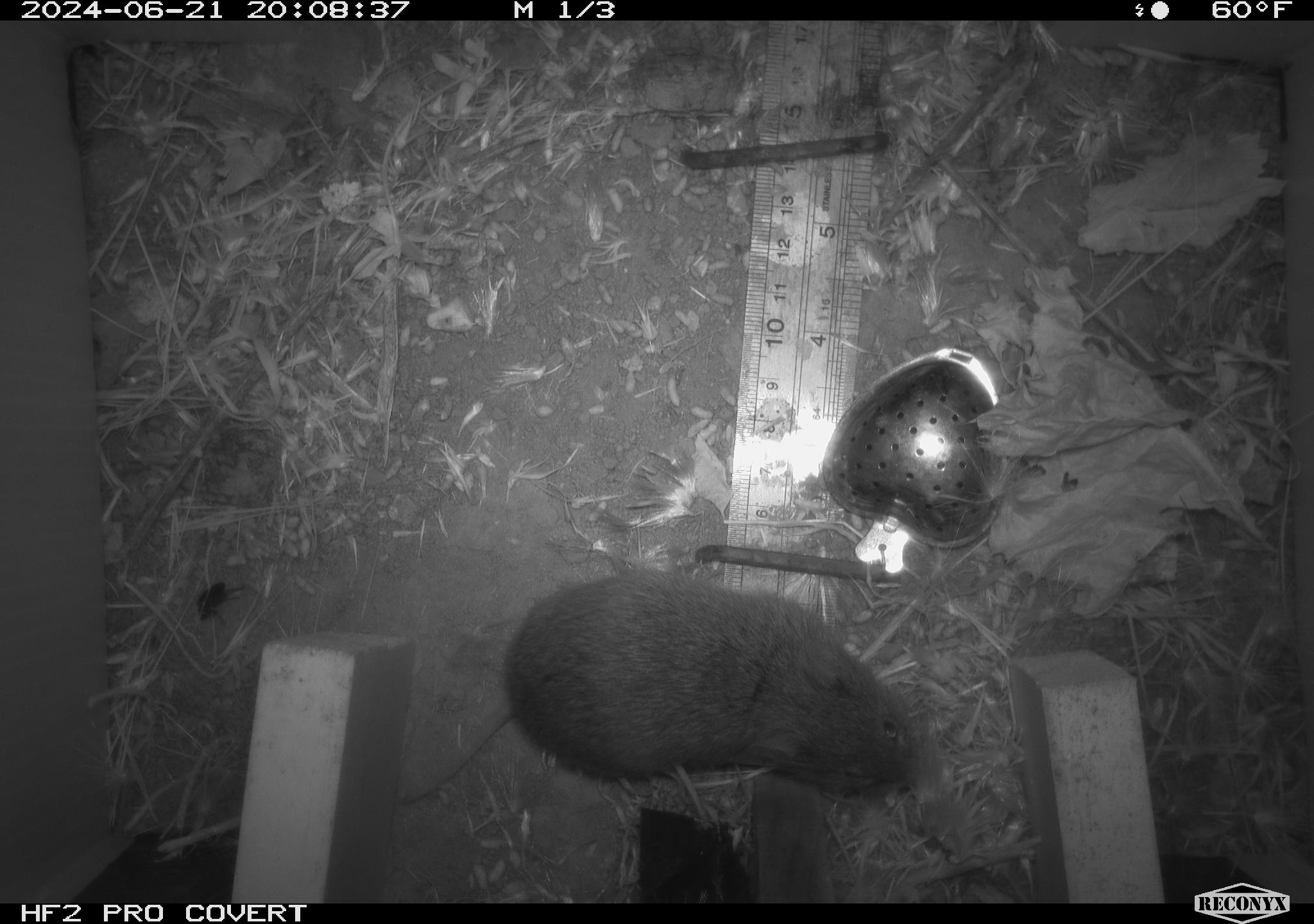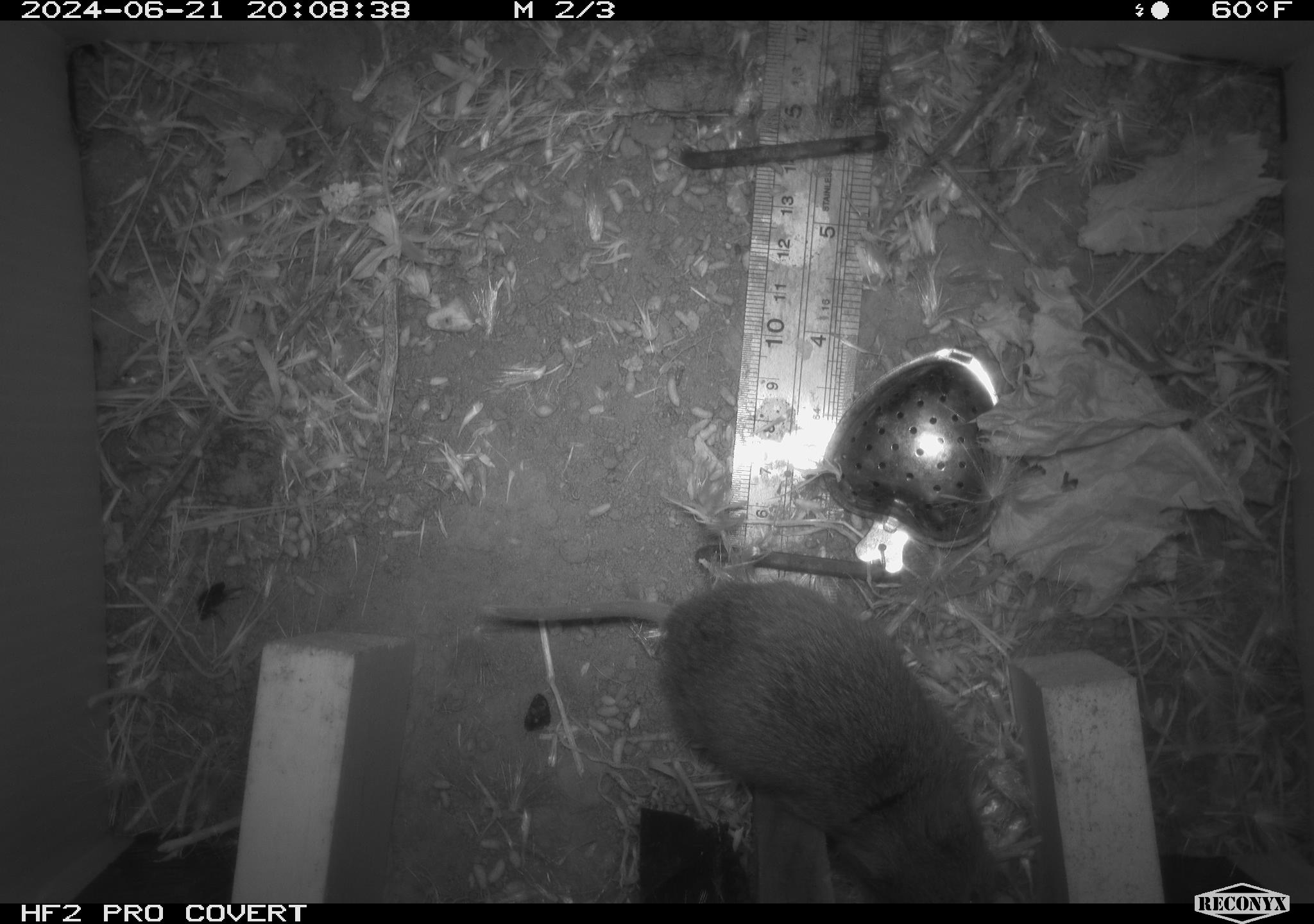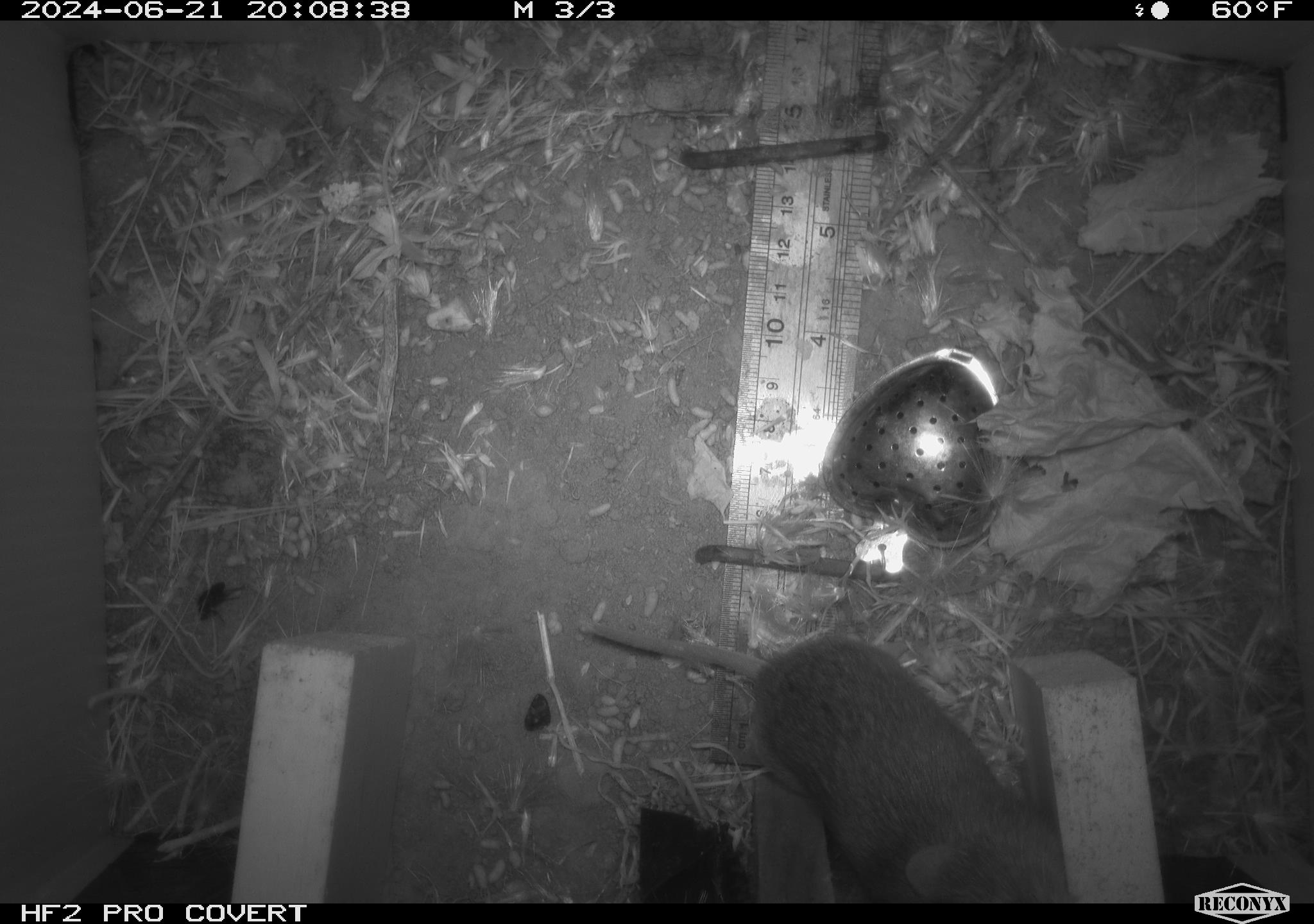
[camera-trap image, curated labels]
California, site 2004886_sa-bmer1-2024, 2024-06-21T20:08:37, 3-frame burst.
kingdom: Animalia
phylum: Chordata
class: Mammalia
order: Rodentia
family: Cricetidae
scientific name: Cricetidae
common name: hamsters, voles, lemmings, and allies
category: cricetidae family